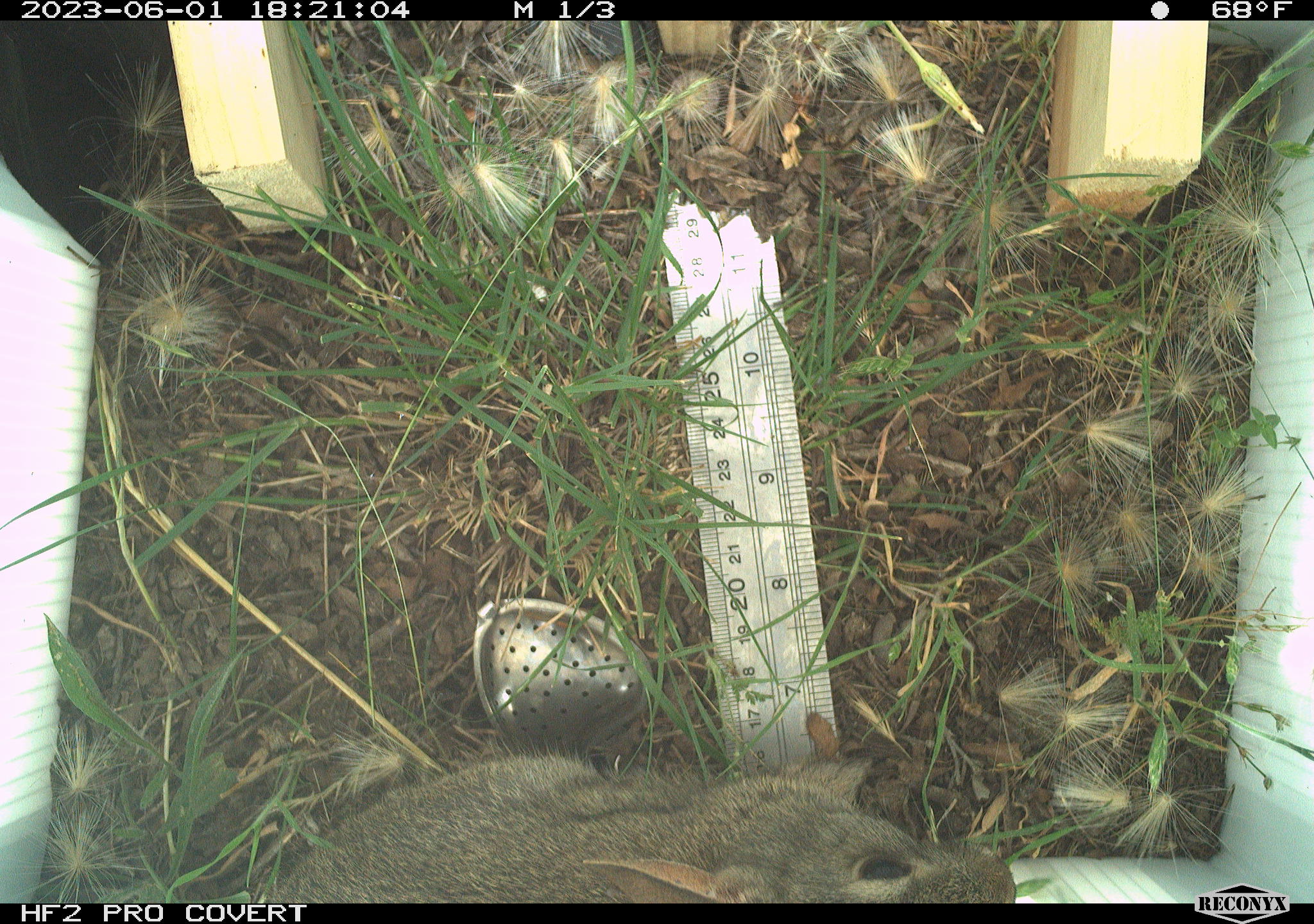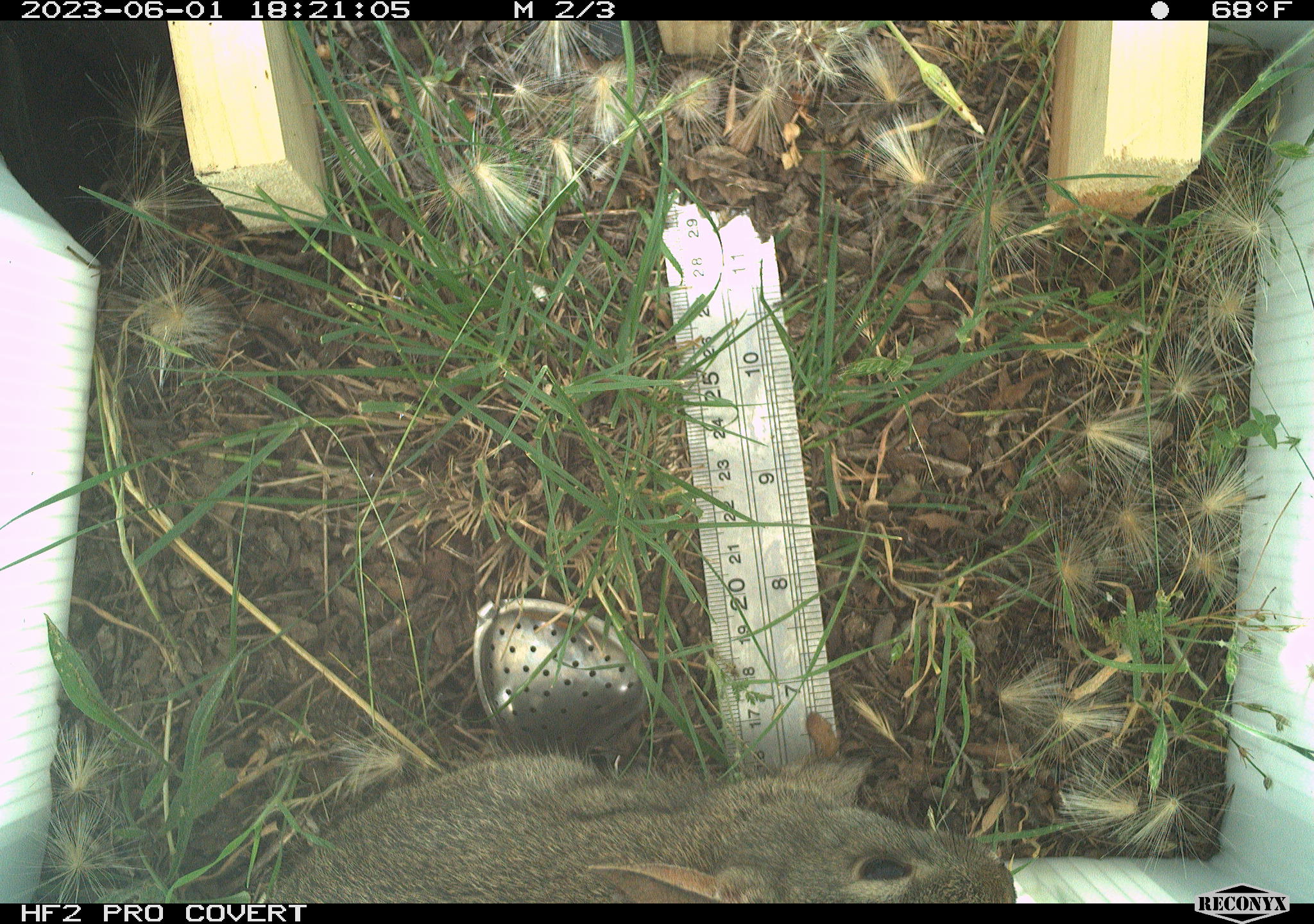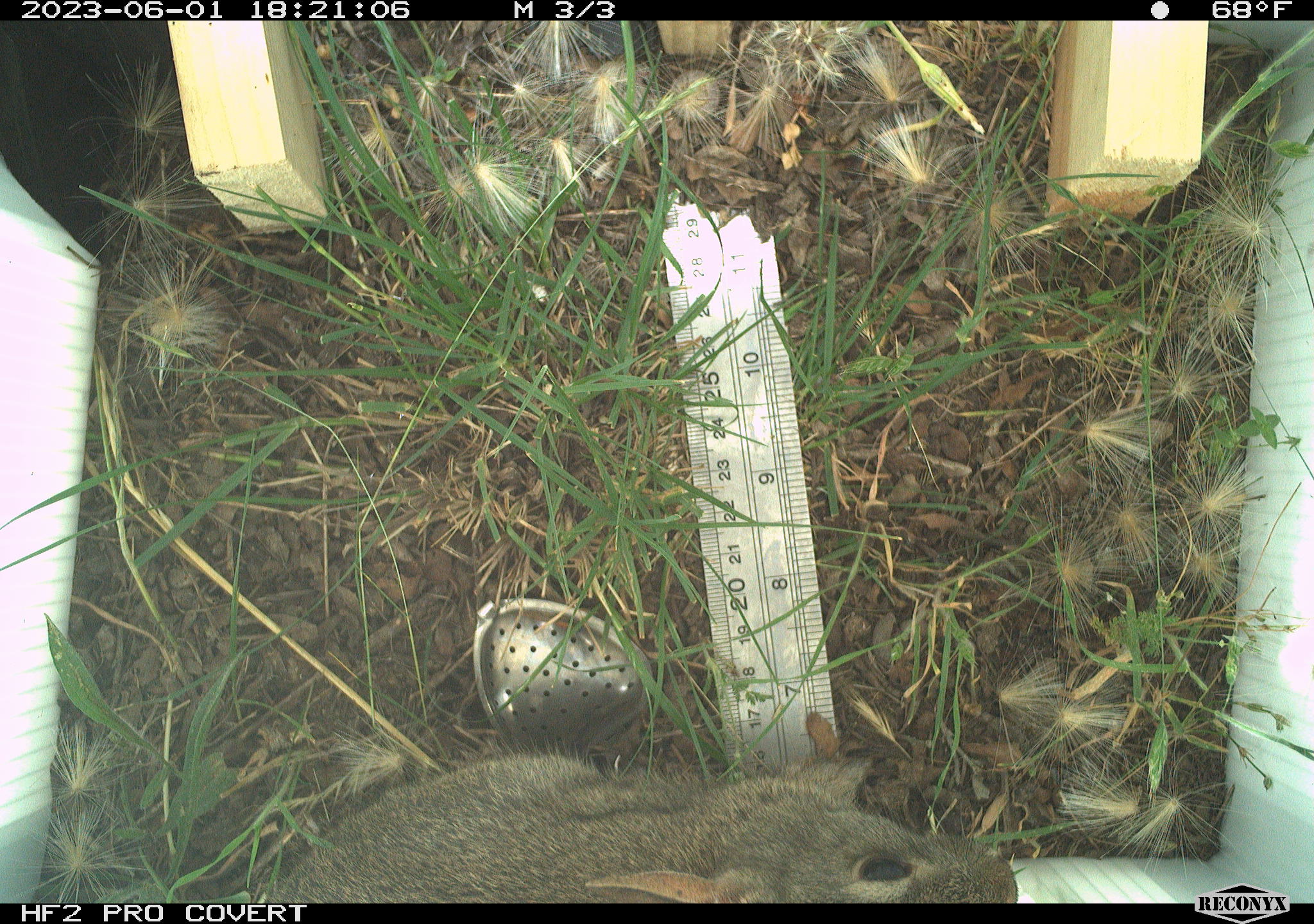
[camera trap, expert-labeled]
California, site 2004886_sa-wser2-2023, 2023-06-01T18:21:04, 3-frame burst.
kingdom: Animalia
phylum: Chordata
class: Mammalia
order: Lagomorpha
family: Leporidae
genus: Sylvilagus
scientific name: Sylvilagus bachmani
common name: brush rabbit